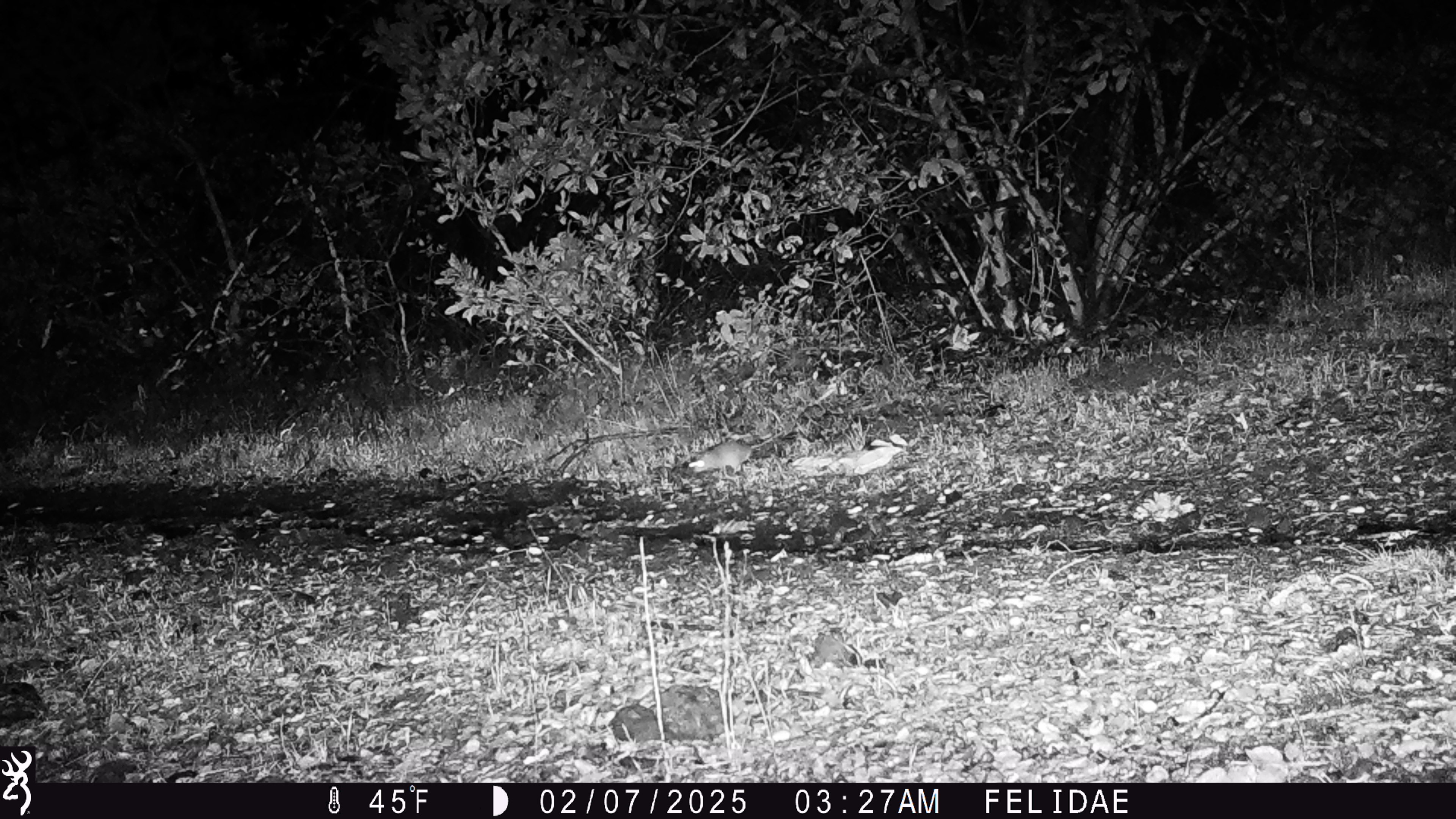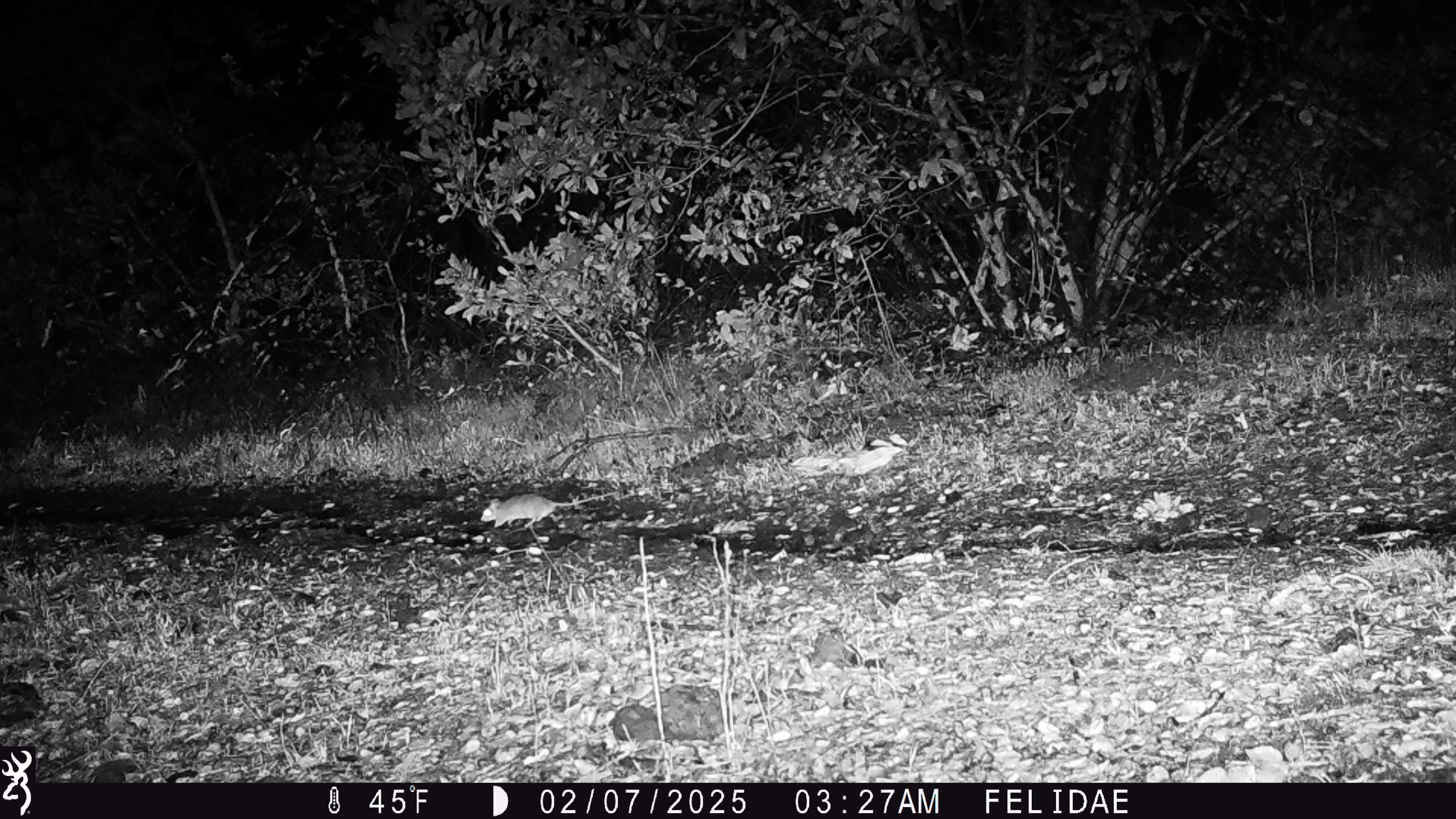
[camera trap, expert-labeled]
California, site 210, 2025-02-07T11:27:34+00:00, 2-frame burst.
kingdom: Animalia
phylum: Chordata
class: Mammalia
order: Rodentia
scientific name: Rodentia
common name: mouse or rat